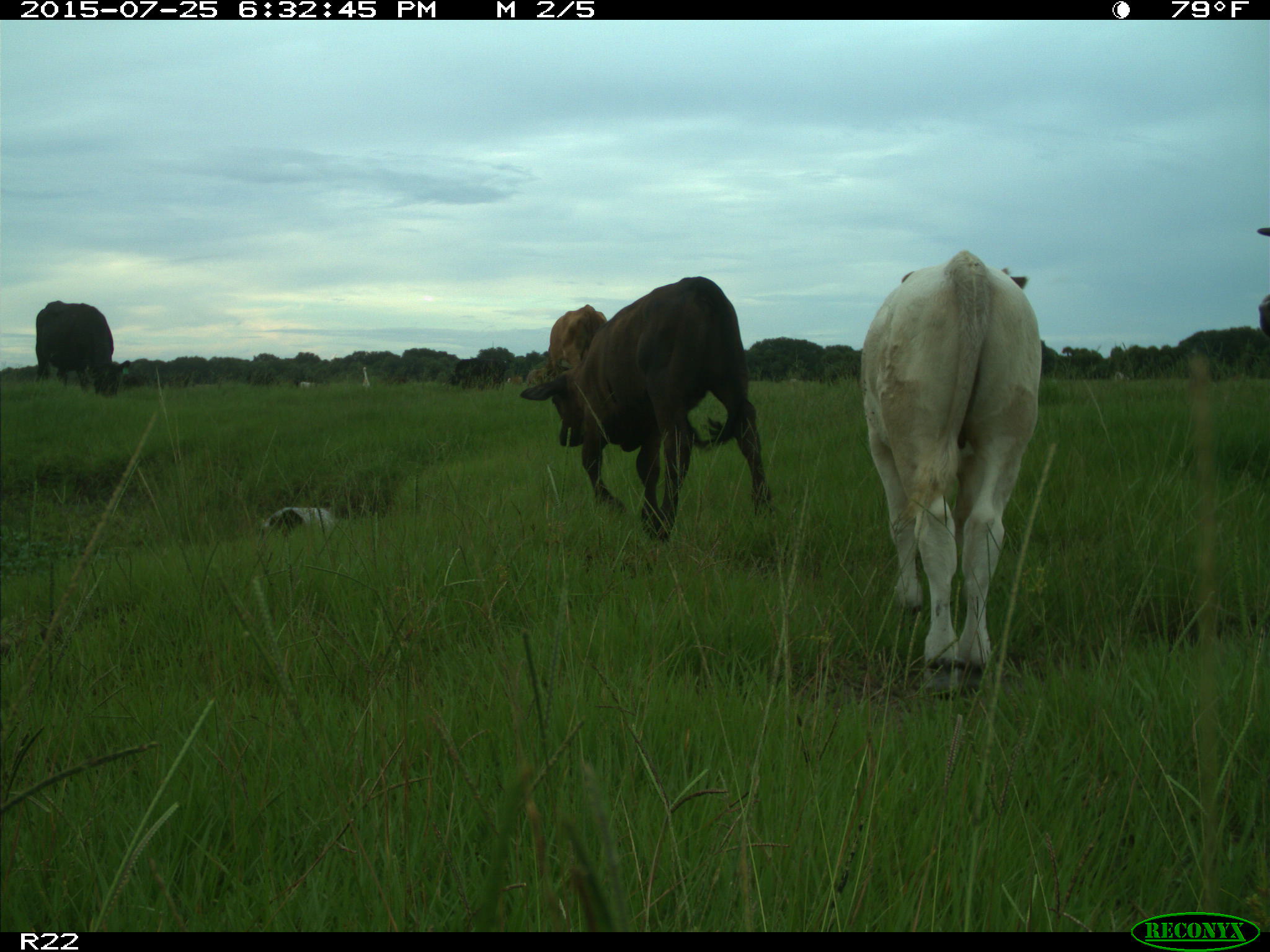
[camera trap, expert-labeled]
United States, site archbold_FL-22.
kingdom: Animalia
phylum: Chordata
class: Mammalia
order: Artiodactyla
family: Bovidae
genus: Bos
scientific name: Bos taurus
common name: domestic cow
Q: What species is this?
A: Bos taurus (domestic cow).